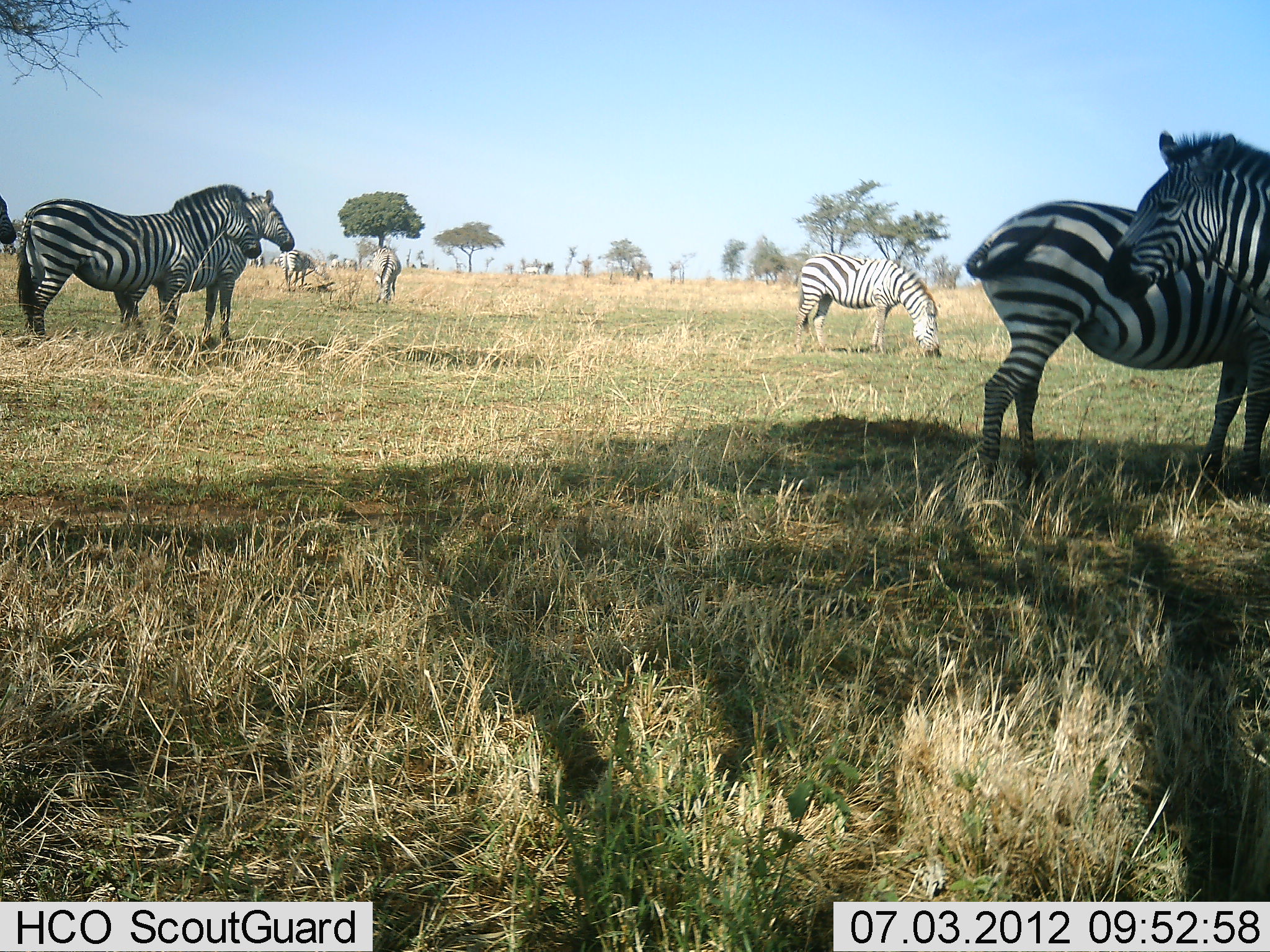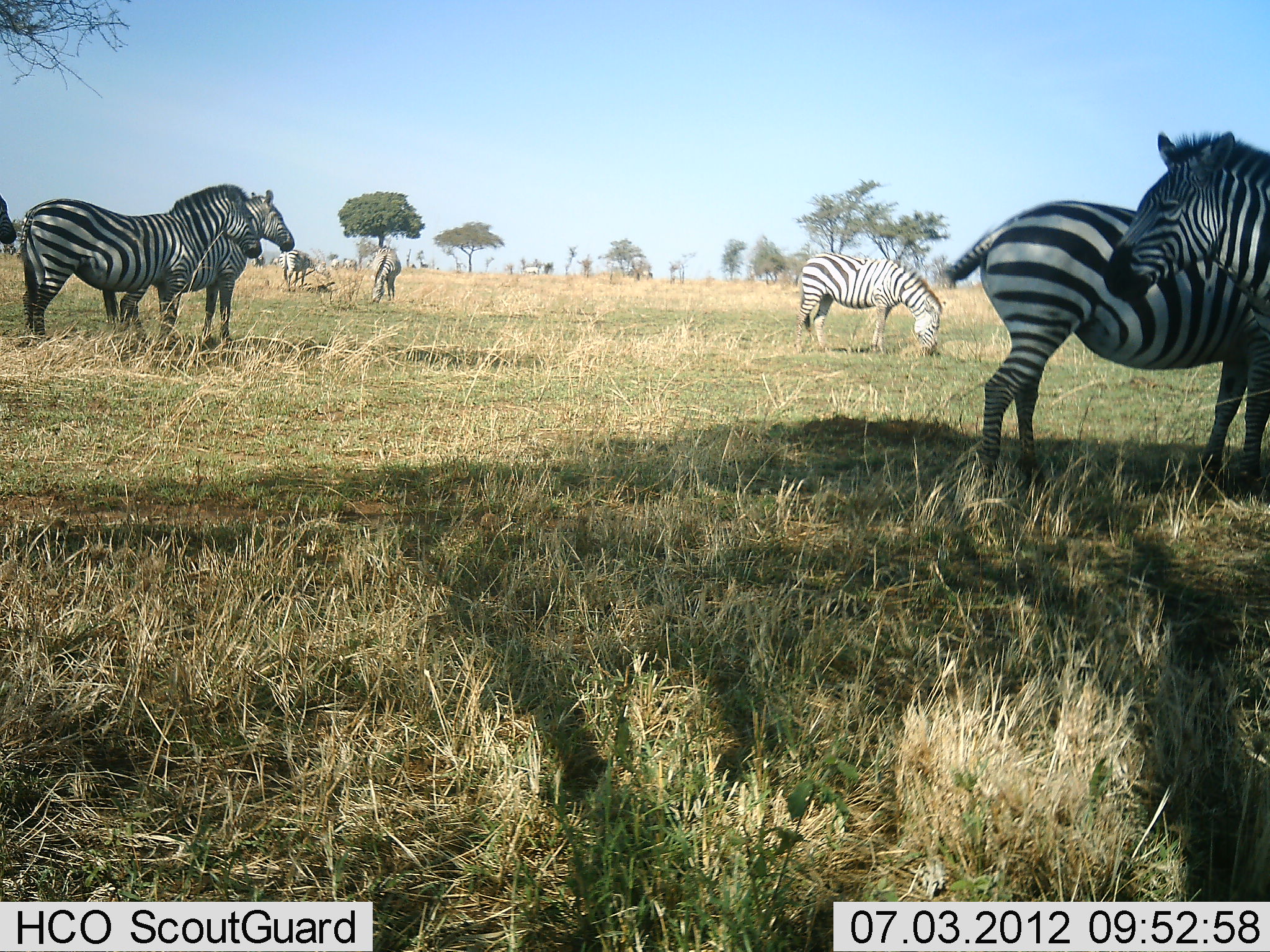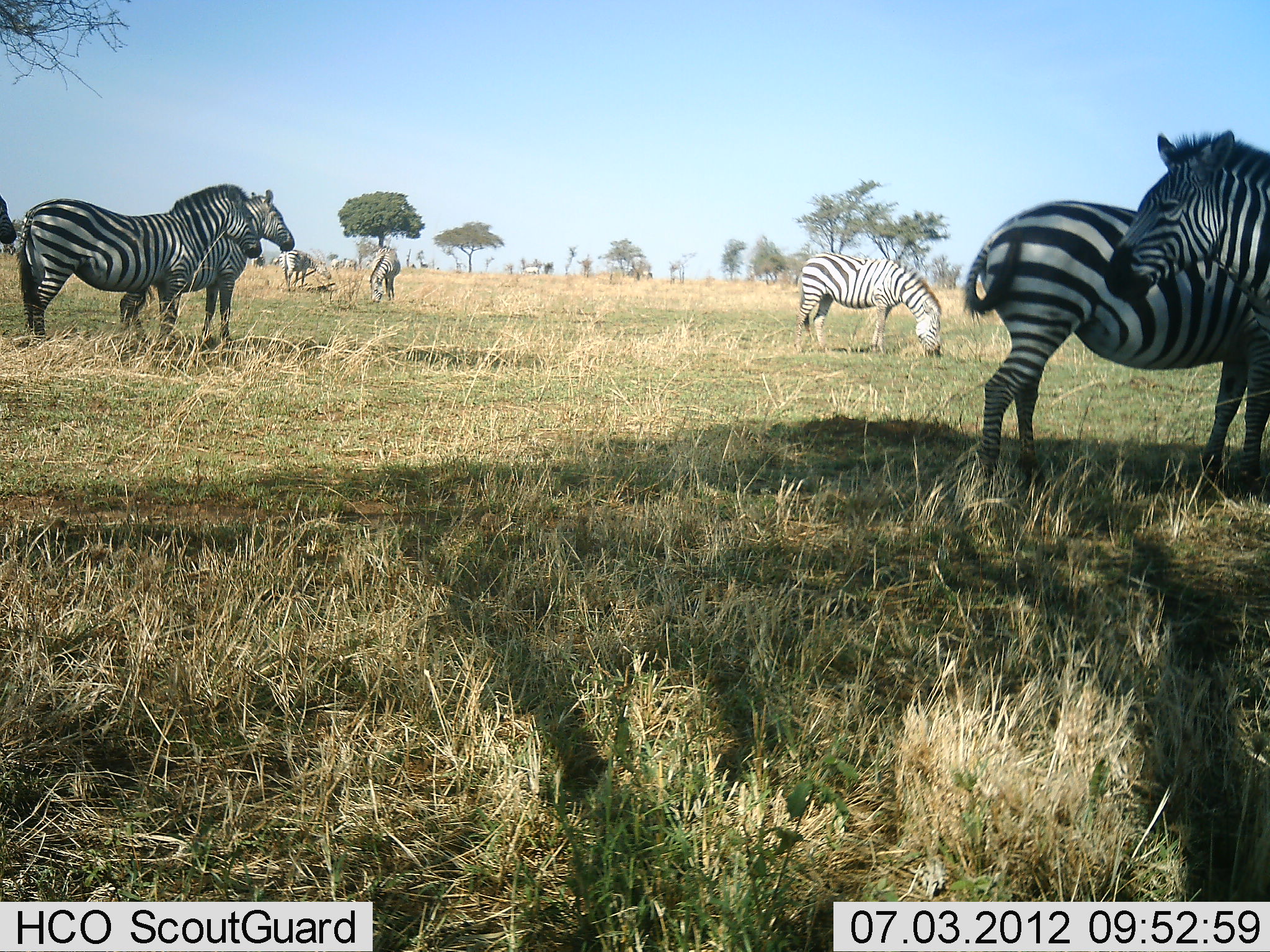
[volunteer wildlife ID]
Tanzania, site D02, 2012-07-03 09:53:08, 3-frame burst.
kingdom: Animalia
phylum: Chordata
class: Mammalia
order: Perissodactyla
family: Equidae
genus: Equus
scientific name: Equus quagga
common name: plains zebra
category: zebra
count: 7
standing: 90%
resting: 0%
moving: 0%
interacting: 0%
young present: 0%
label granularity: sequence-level